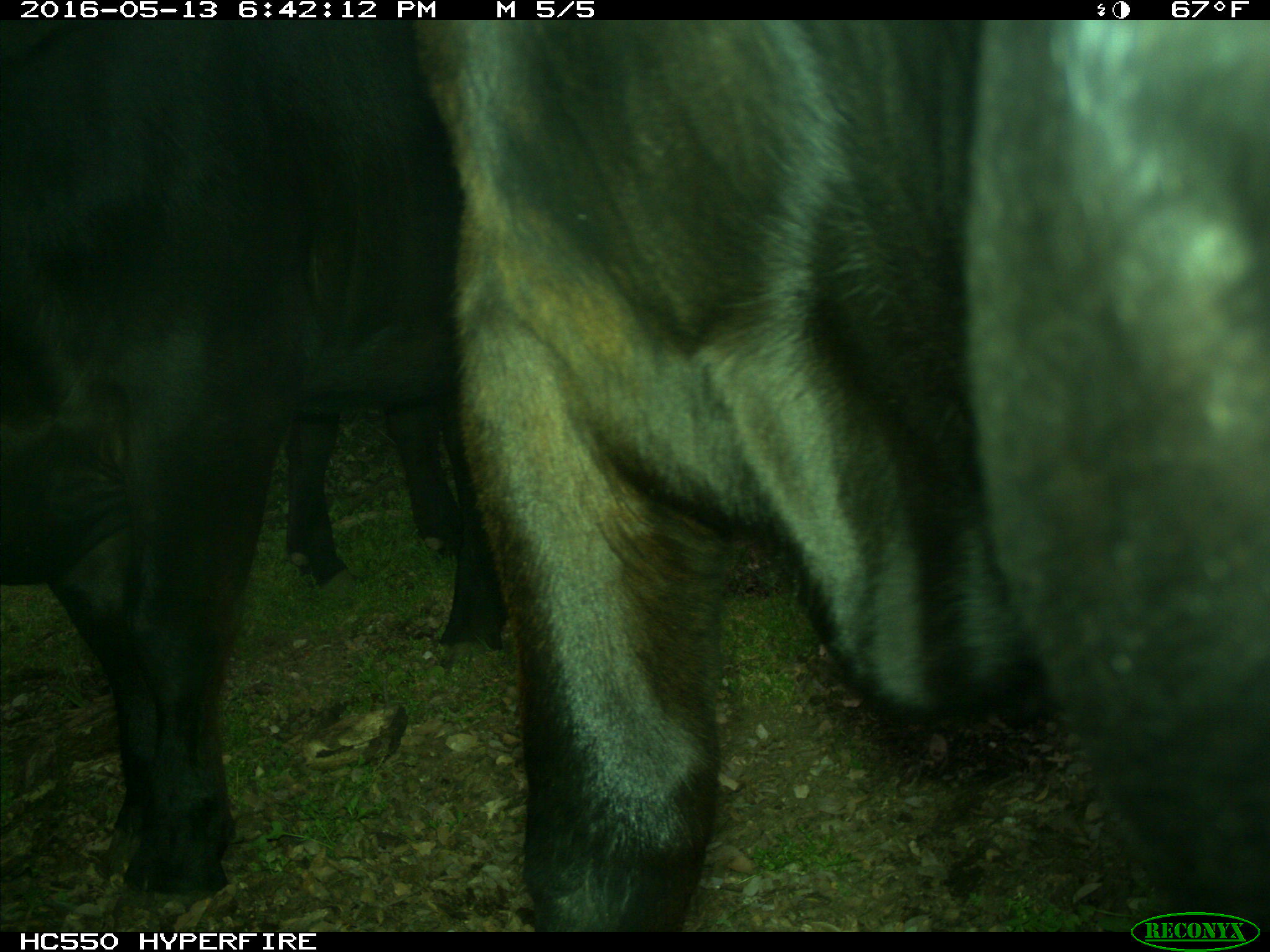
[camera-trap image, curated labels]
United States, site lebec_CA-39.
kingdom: Animalia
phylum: Chordata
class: Mammalia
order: Artiodactyla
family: Bovidae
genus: Bos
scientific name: Bos taurus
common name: domestic cow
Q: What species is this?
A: Bos taurus (domestic cow).